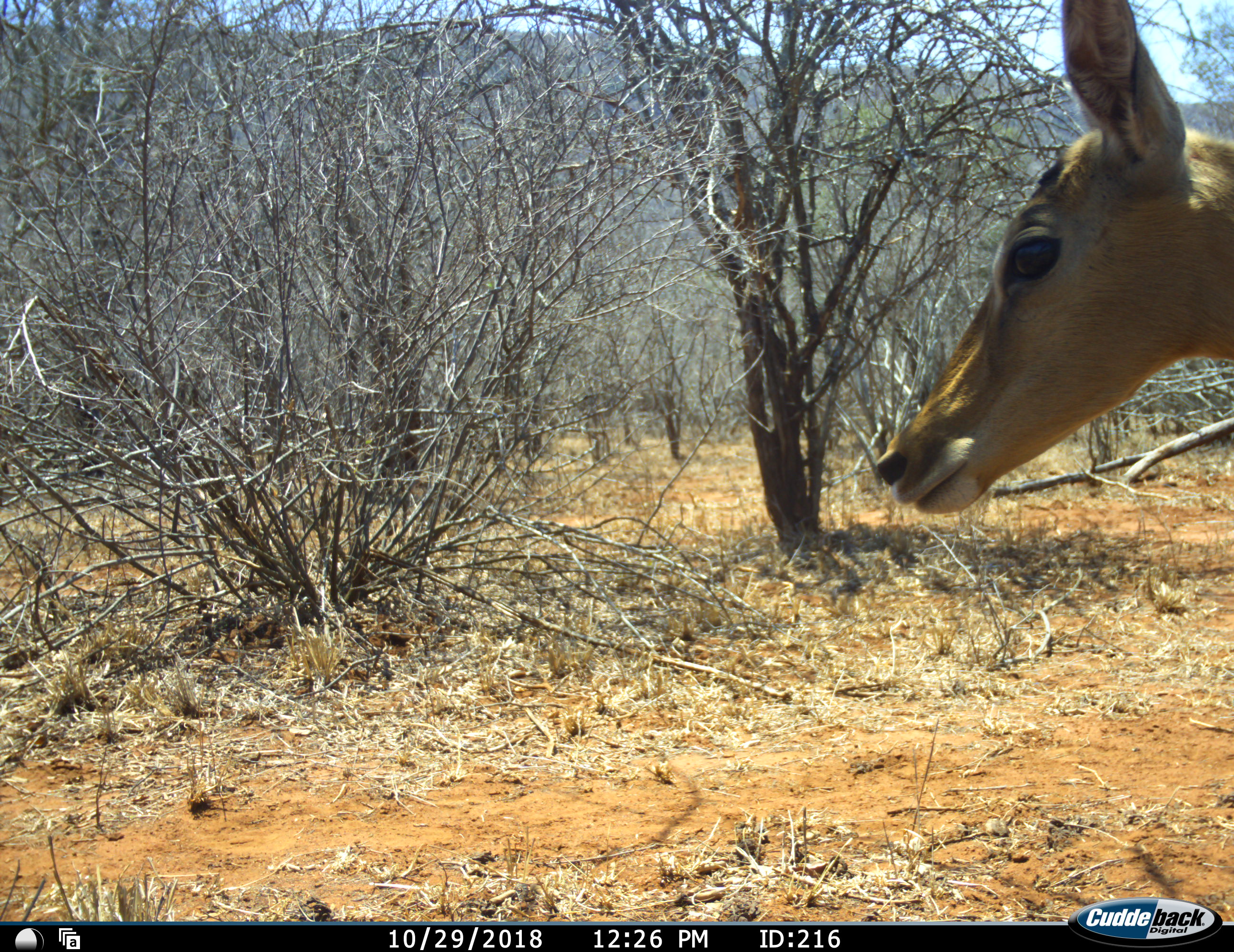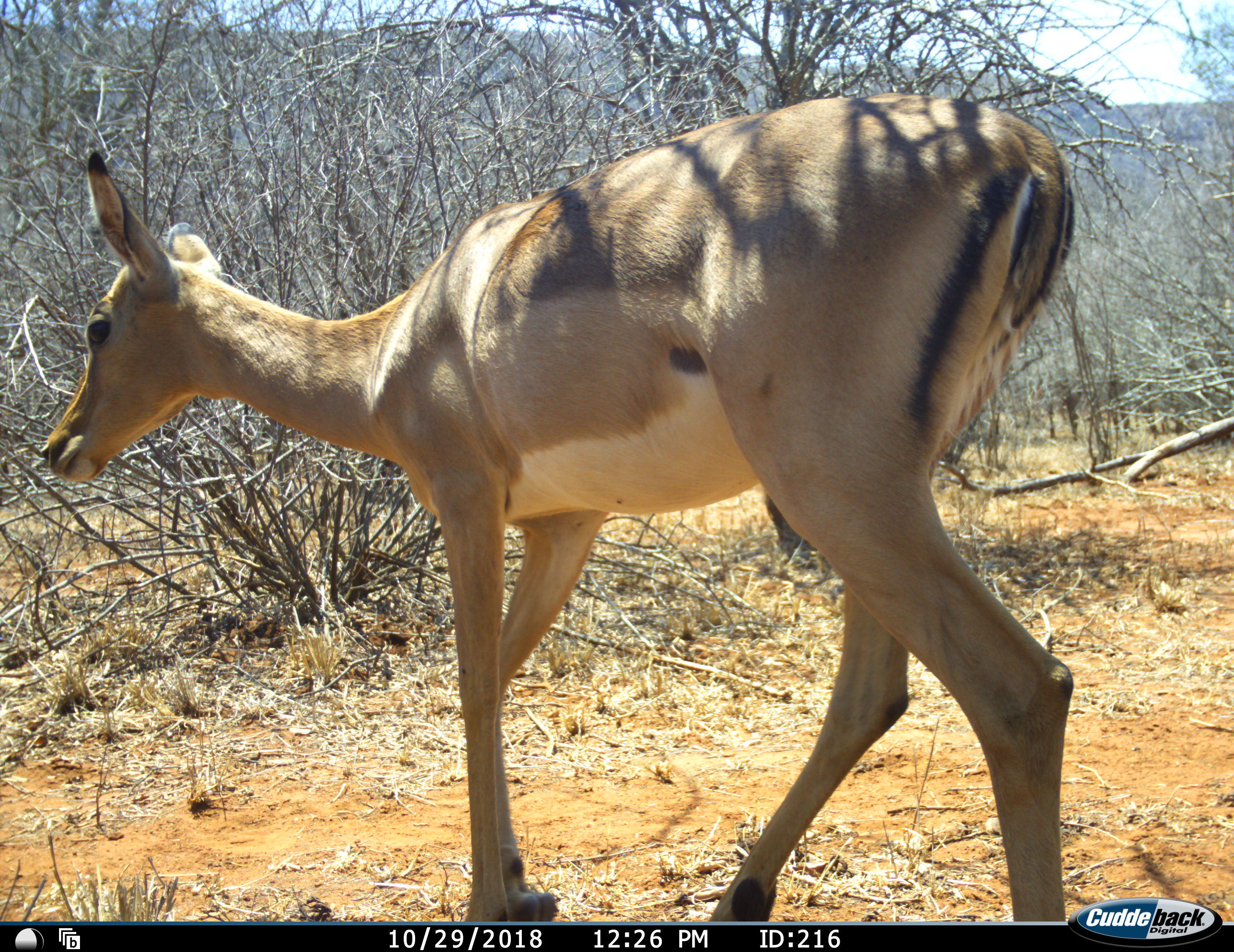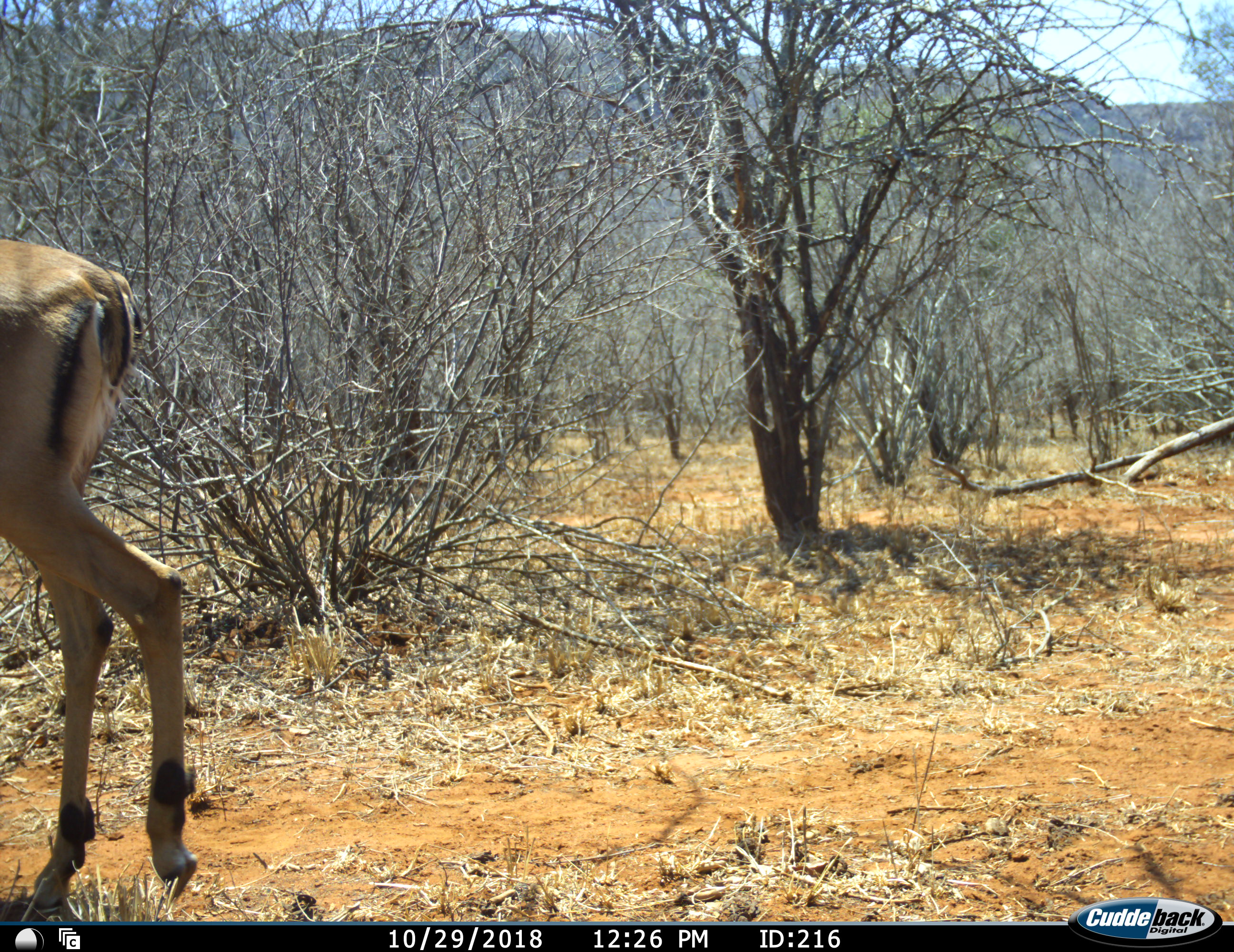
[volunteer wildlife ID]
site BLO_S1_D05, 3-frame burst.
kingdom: Animalia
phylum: Chordata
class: Mammalia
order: Artiodactyla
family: Bovidae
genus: Aepyceros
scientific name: Aepyceros melampus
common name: impala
Impala (Aepyceros melampus), count 1. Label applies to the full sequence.